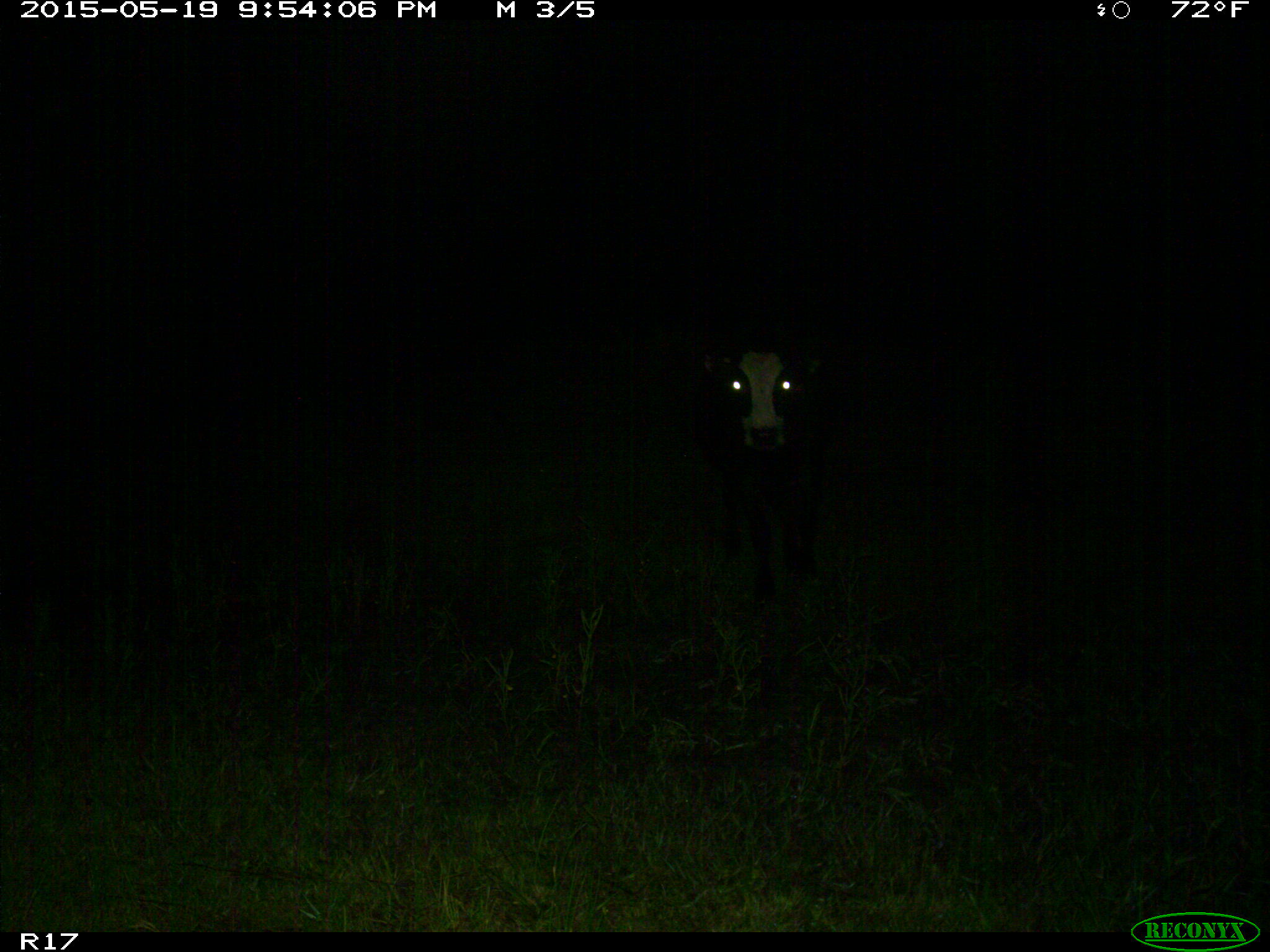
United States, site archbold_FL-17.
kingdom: Animalia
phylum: Chordata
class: Mammalia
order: Artiodactyla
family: Bovidae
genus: Bos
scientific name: Bos taurus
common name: domestic cow